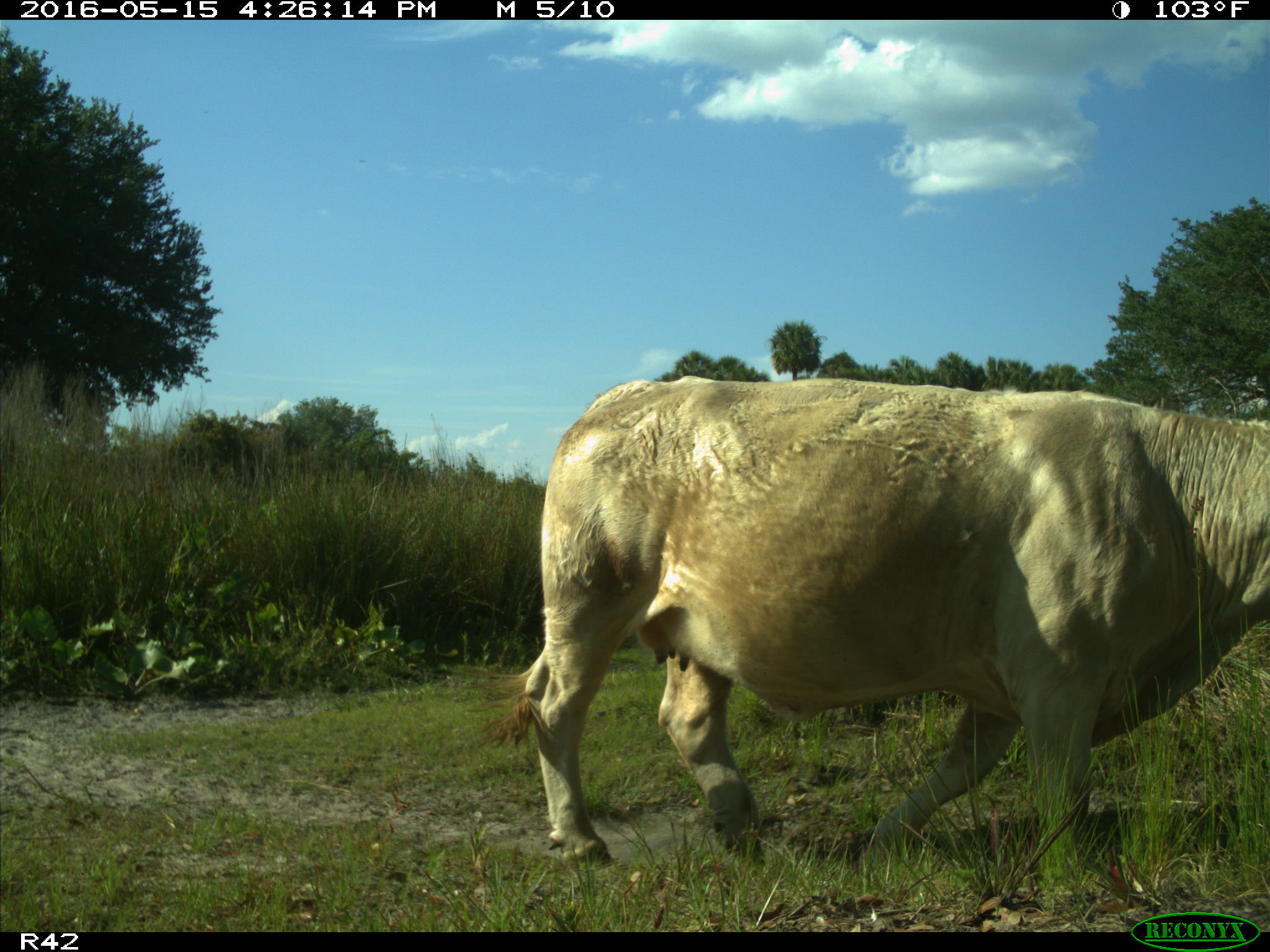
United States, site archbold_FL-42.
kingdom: Animalia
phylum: Chordata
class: Mammalia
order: Artiodactyla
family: Bovidae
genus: Bos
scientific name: Bos taurus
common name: domestic cow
Bos taurus (domestic cow).